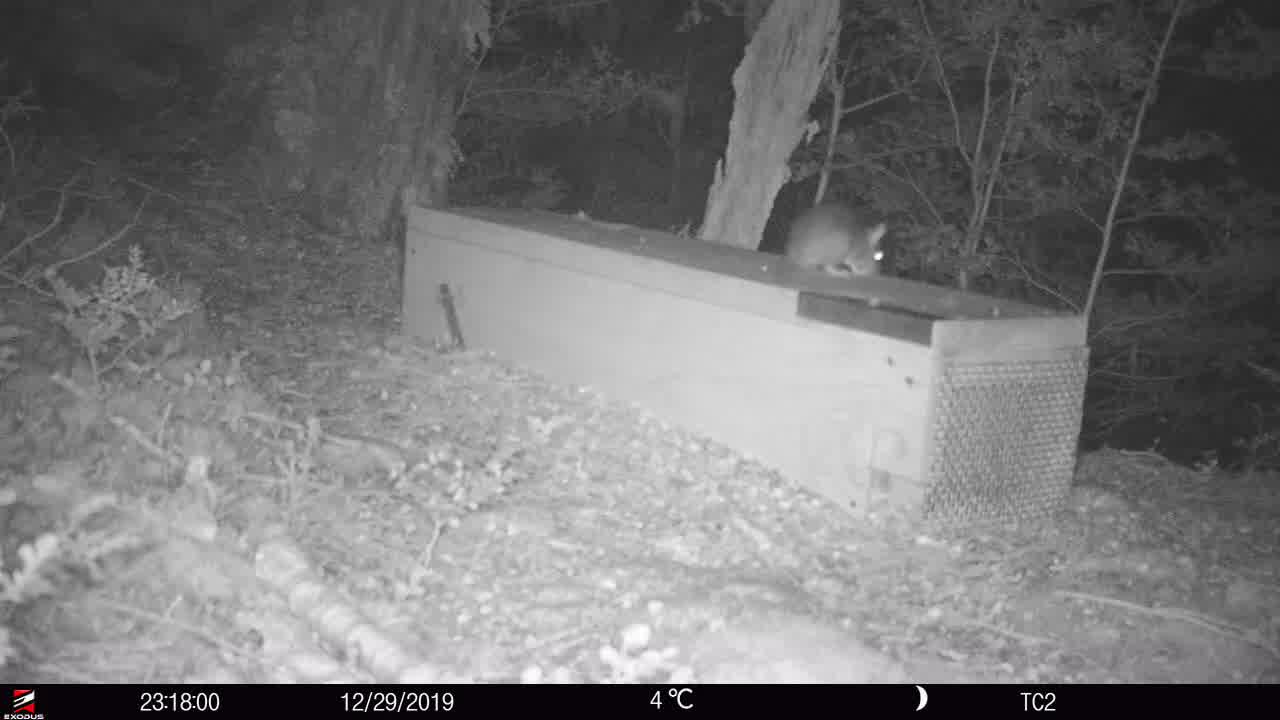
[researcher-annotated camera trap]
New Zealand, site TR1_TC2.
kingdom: Animalia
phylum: Chordata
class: Mammalia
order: Rodentia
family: Muridae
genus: Rattus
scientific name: Rattus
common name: rat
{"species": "rat (Rattus)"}